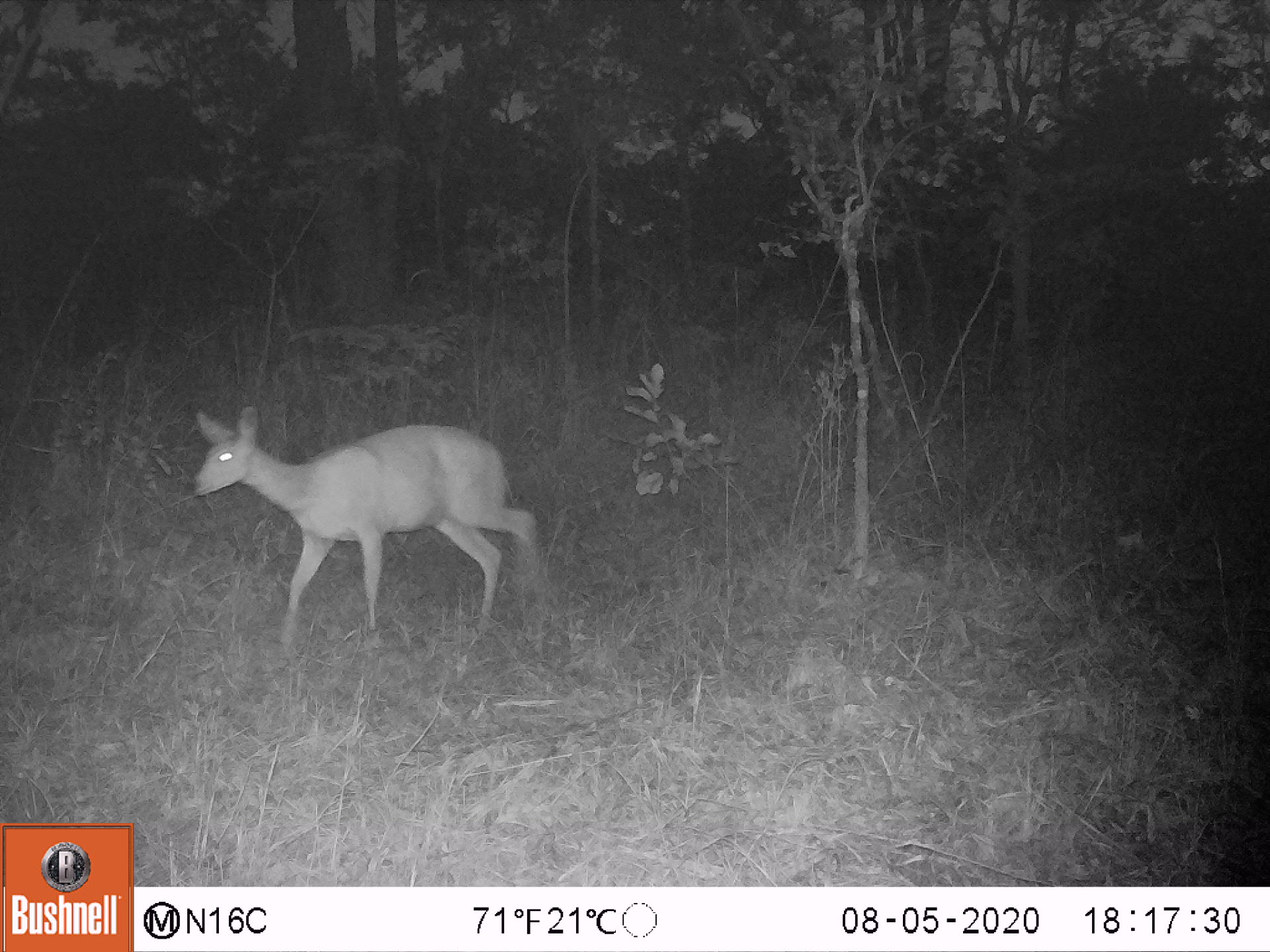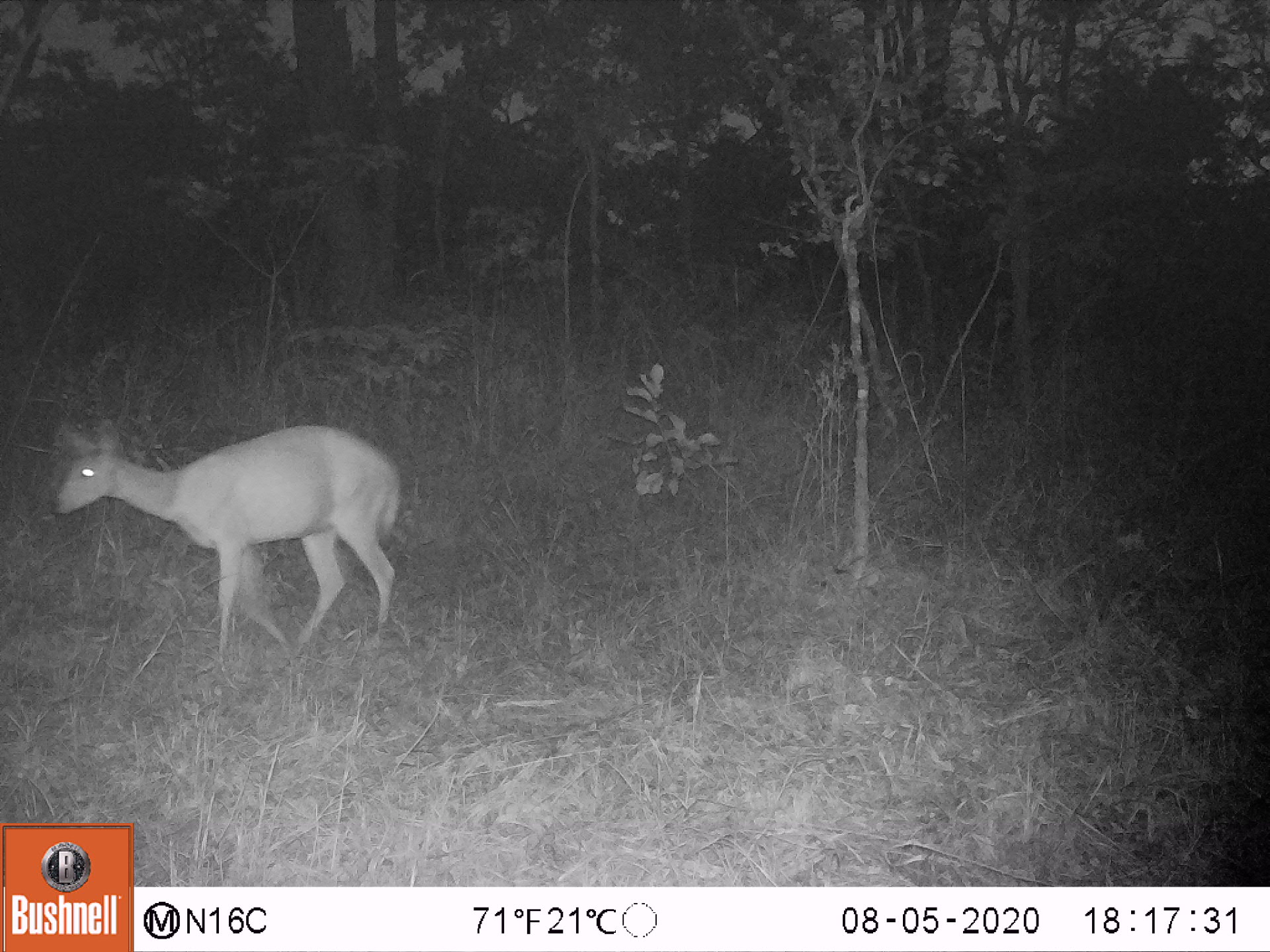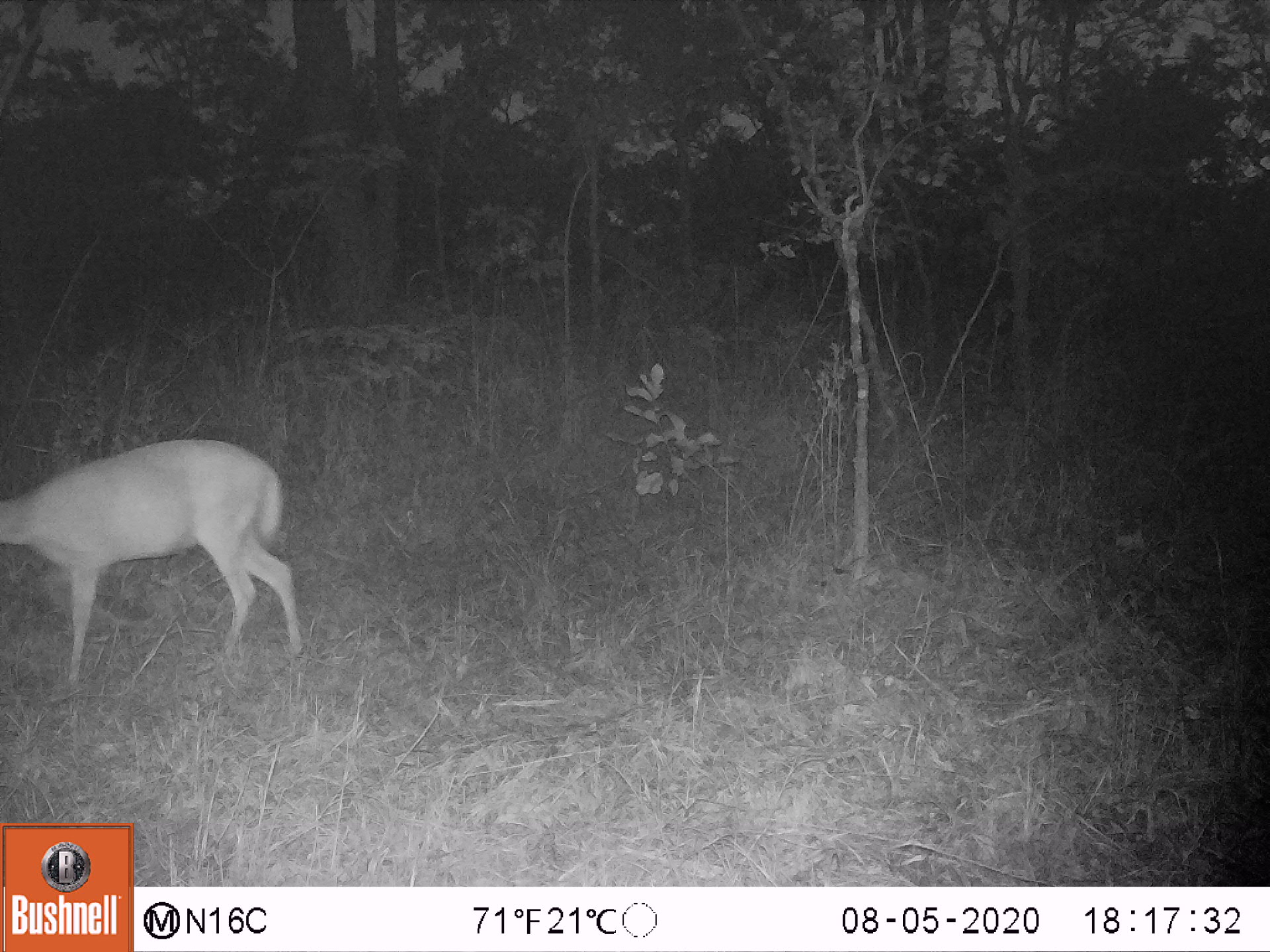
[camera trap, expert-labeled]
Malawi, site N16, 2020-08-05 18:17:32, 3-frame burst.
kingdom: Animalia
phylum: Chordata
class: Mammalia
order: Artiodactyla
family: Bovidae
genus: Tragelaphus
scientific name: Tragelaphus sylvaticus sylvaticus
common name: cape bushbuck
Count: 1.